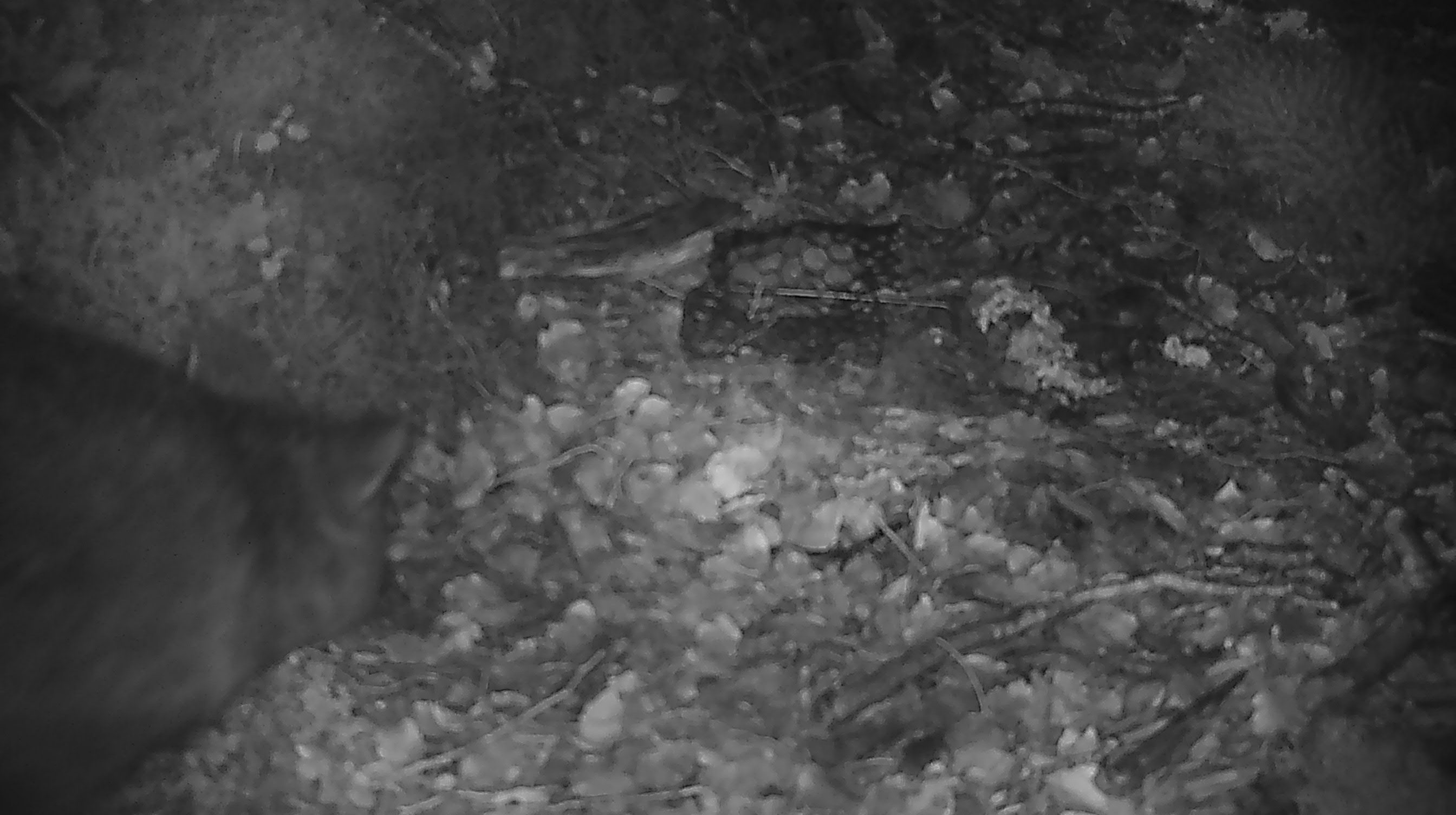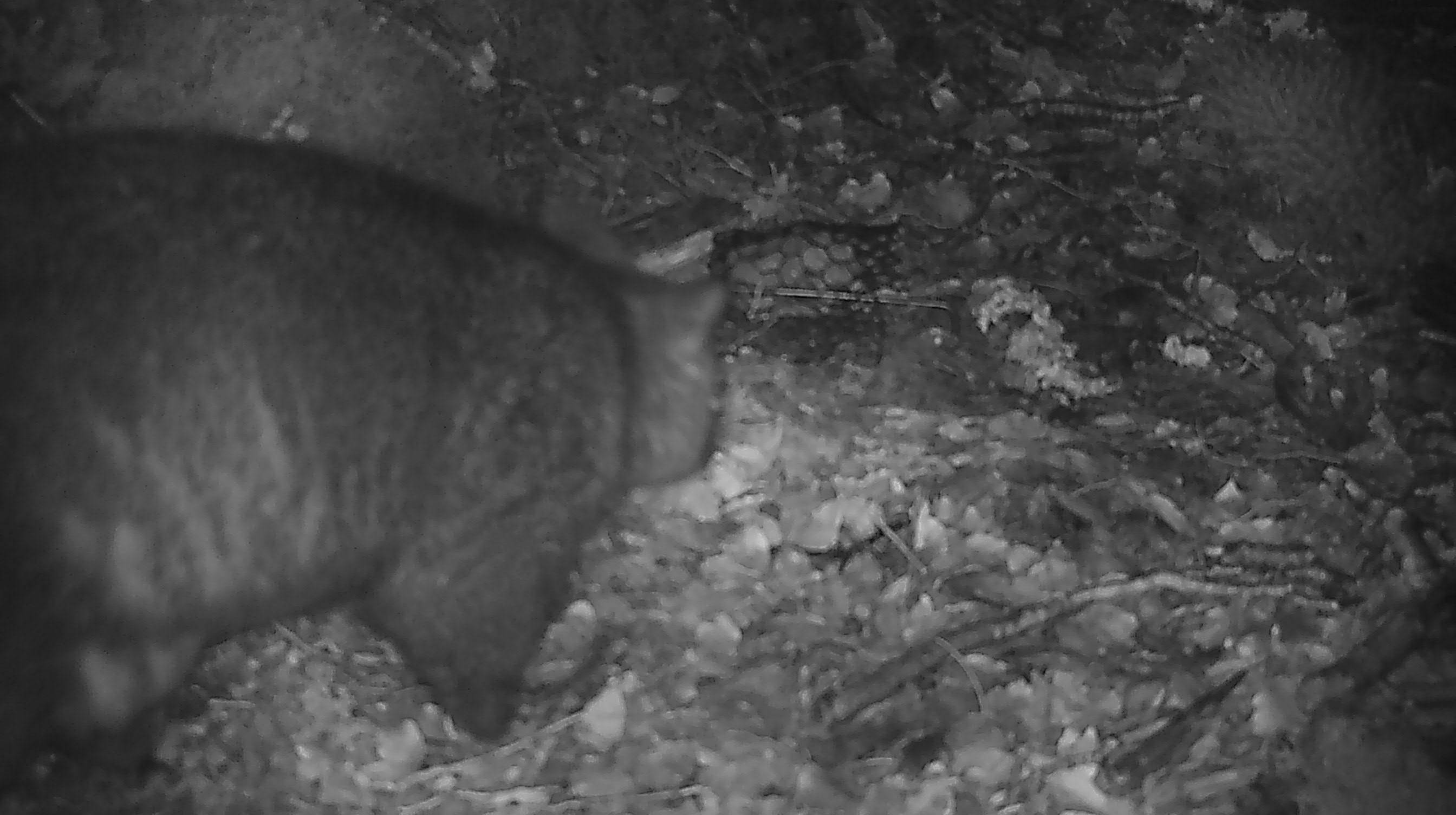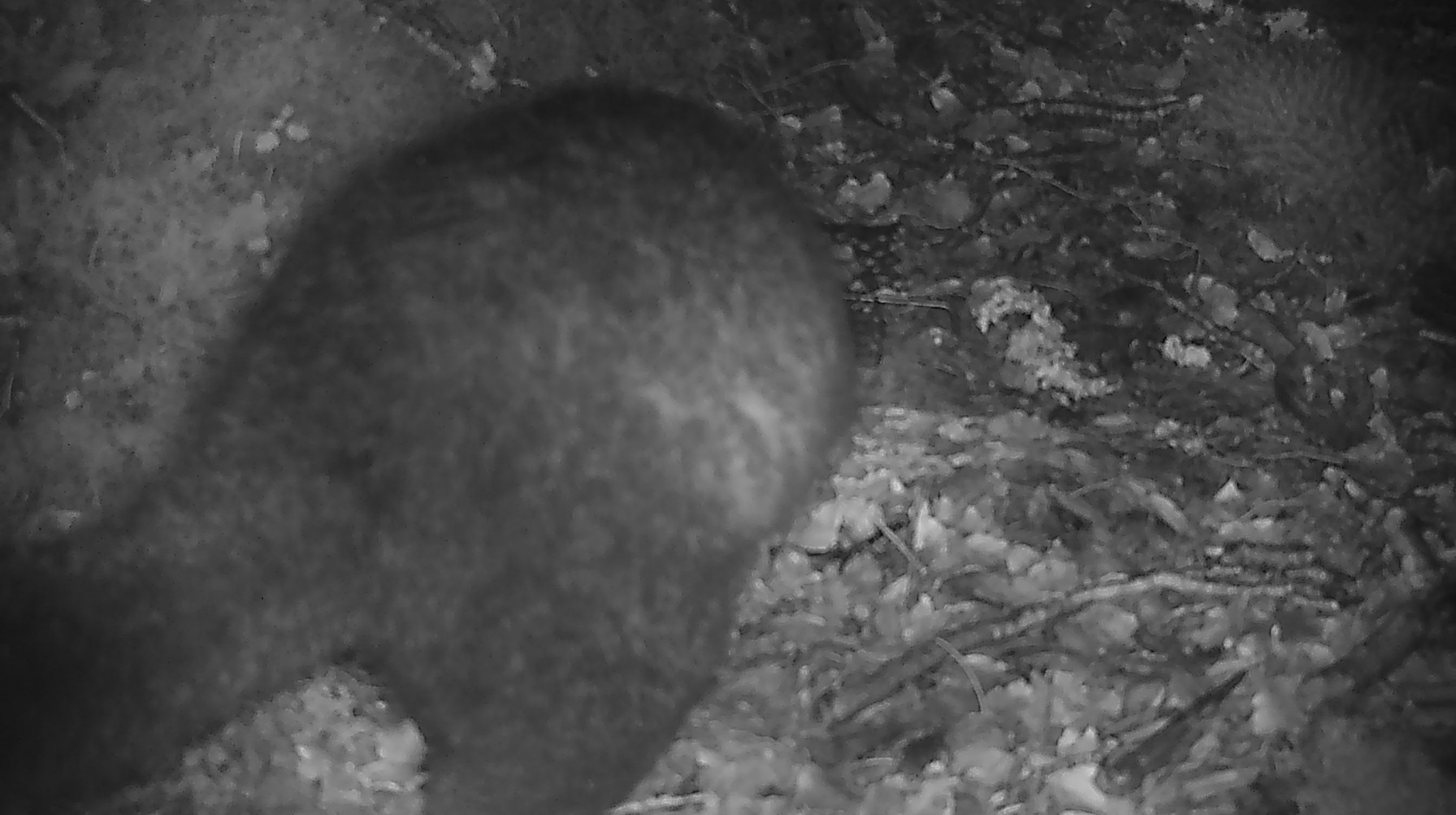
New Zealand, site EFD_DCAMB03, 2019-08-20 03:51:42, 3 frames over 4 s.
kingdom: Animalia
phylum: Chordata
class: Mammalia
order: Diprotodontia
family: Phalangeridae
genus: Trichosurus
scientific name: Trichosurus vulpecula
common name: common brushtail possum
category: possum